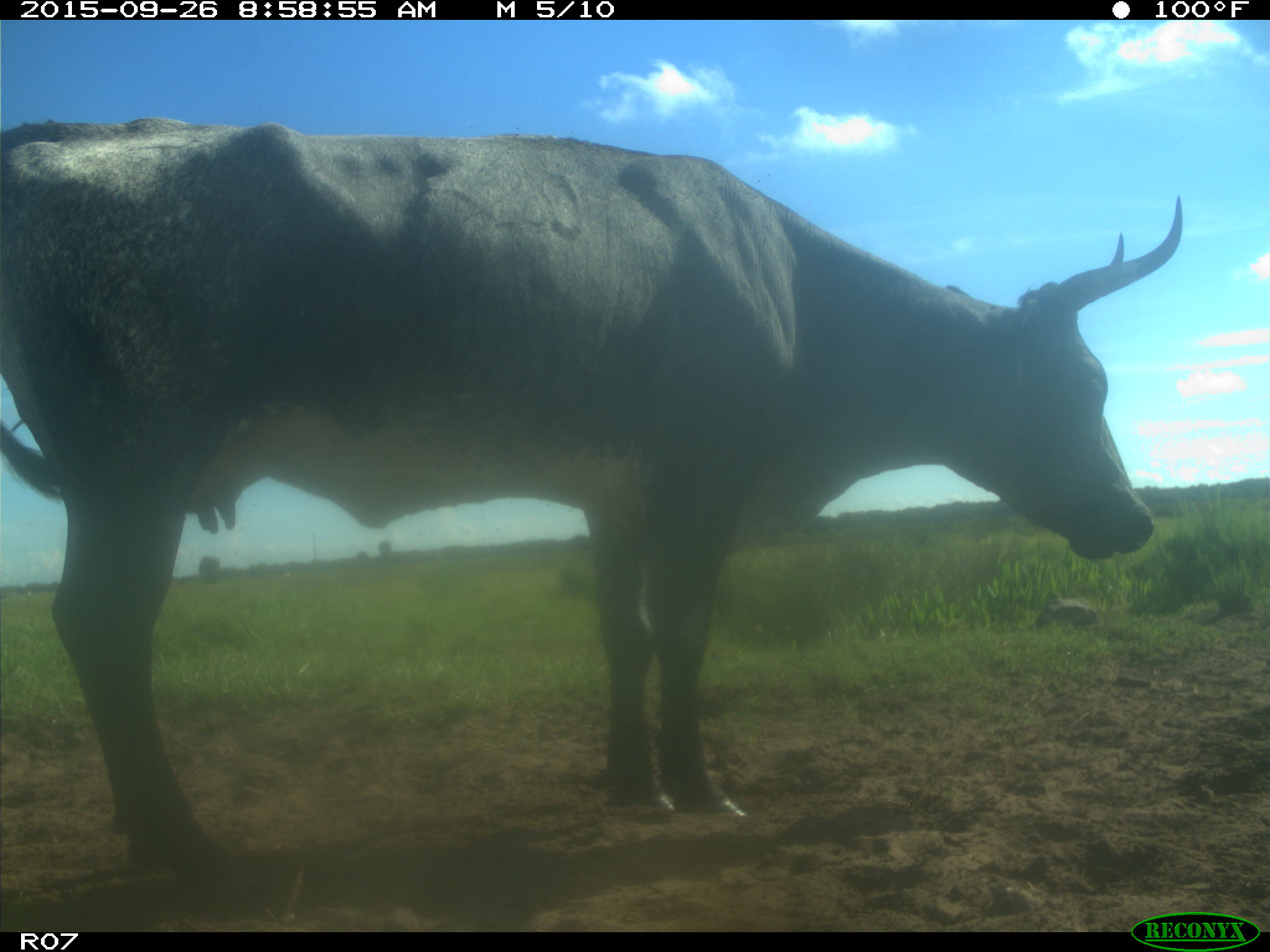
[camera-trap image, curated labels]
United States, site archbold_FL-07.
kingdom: Animalia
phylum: Chordata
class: Mammalia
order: Artiodactyla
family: Bovidae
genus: Bos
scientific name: Bos taurus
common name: domestic cow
Bos taurus (domestic cow).